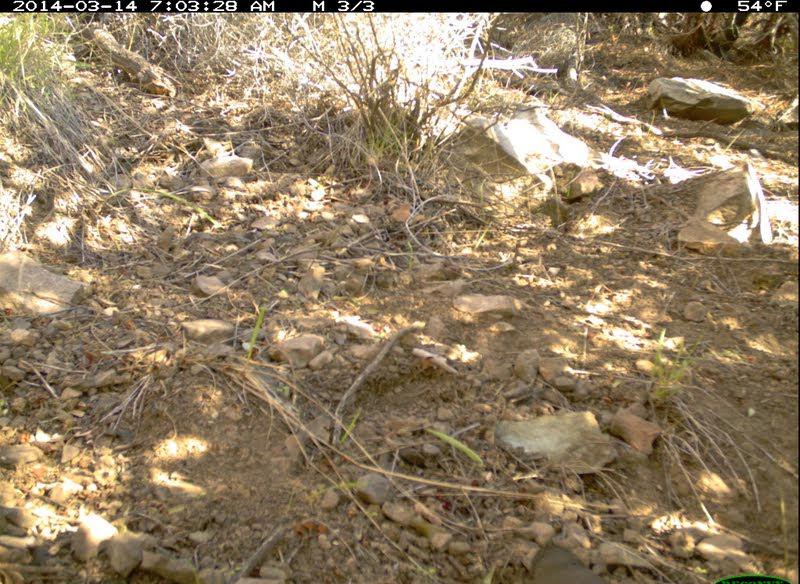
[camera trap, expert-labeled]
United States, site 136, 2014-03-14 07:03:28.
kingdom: Animalia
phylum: Chordata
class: Aves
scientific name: Aves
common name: bird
Bird (Aves).